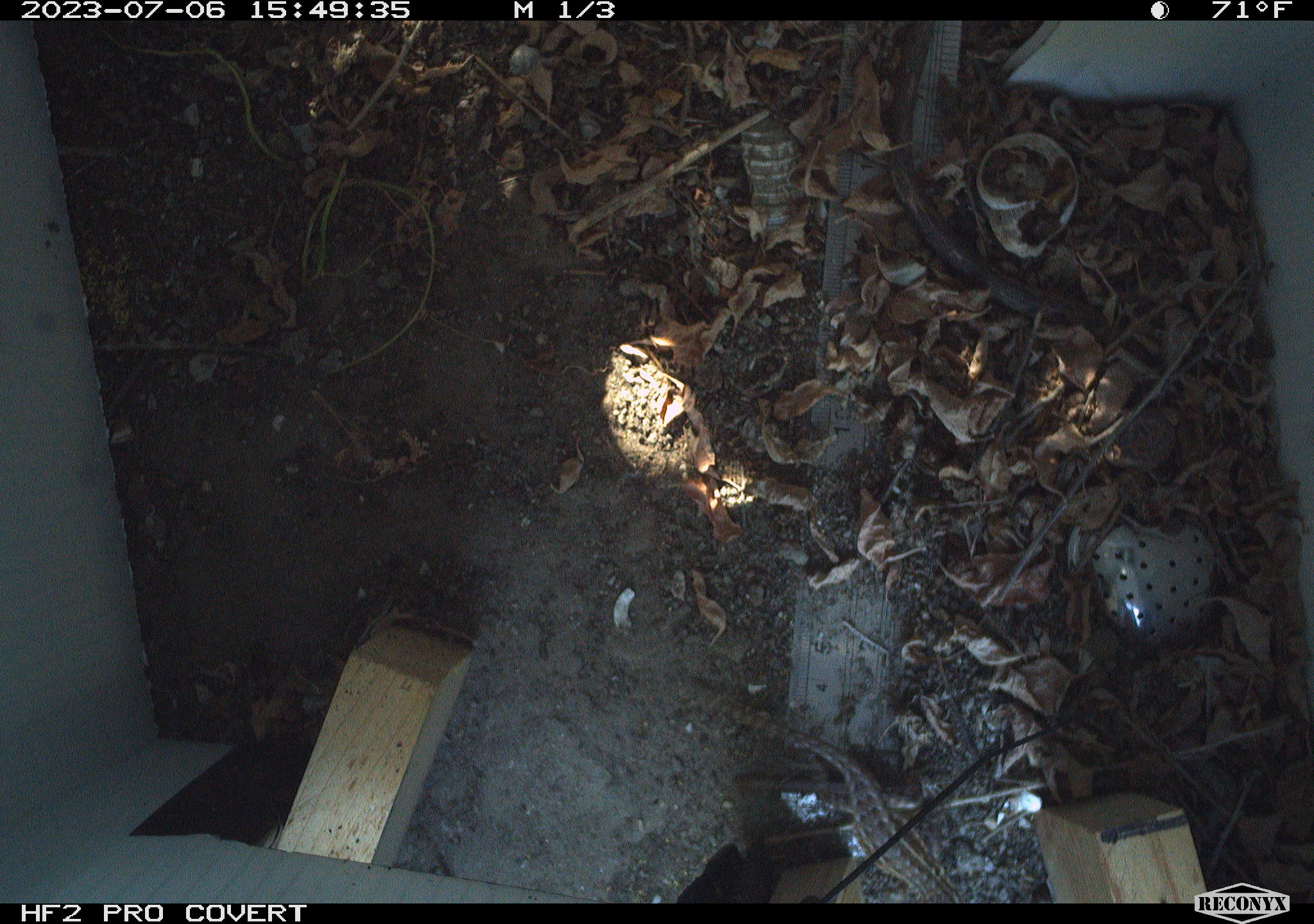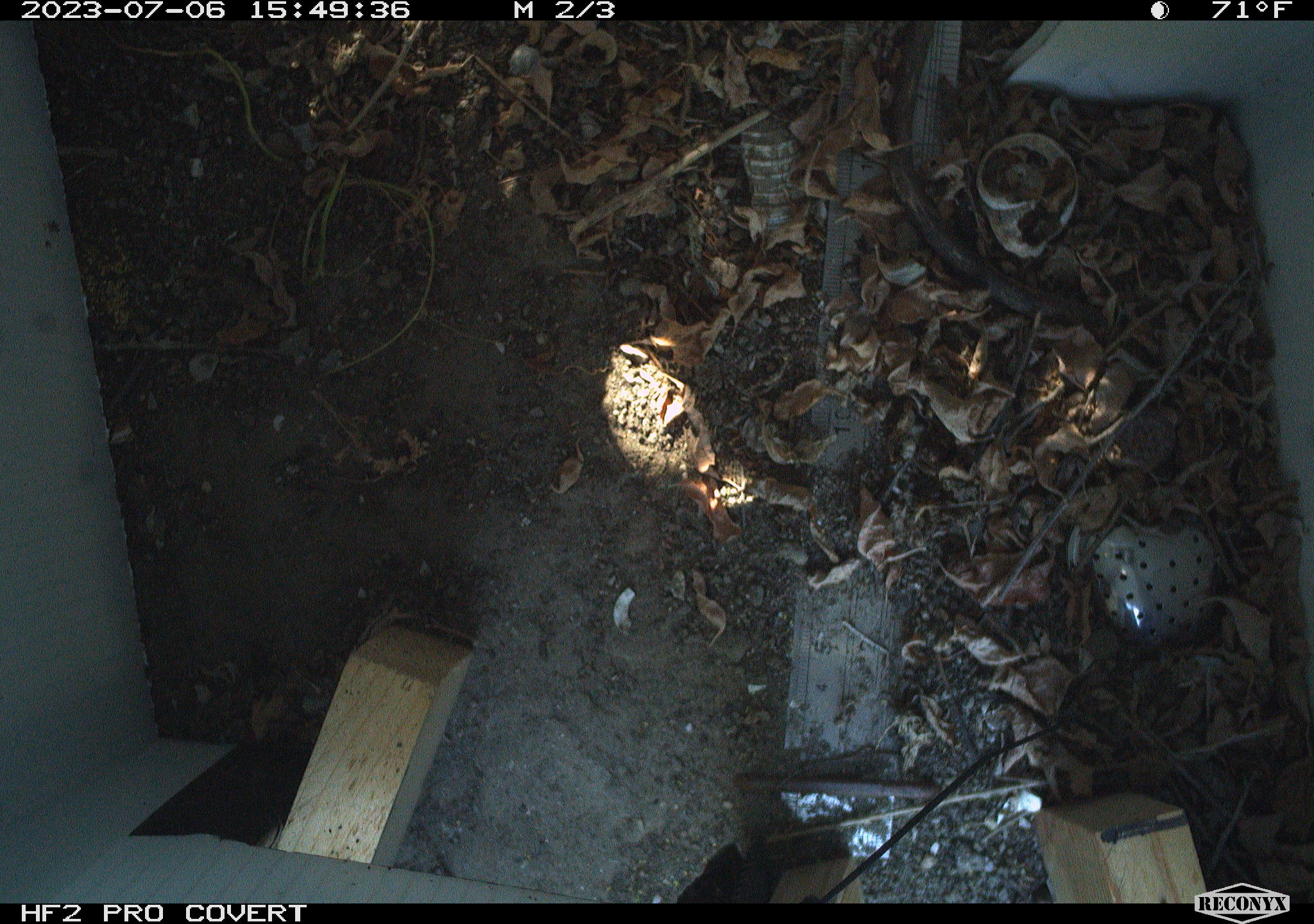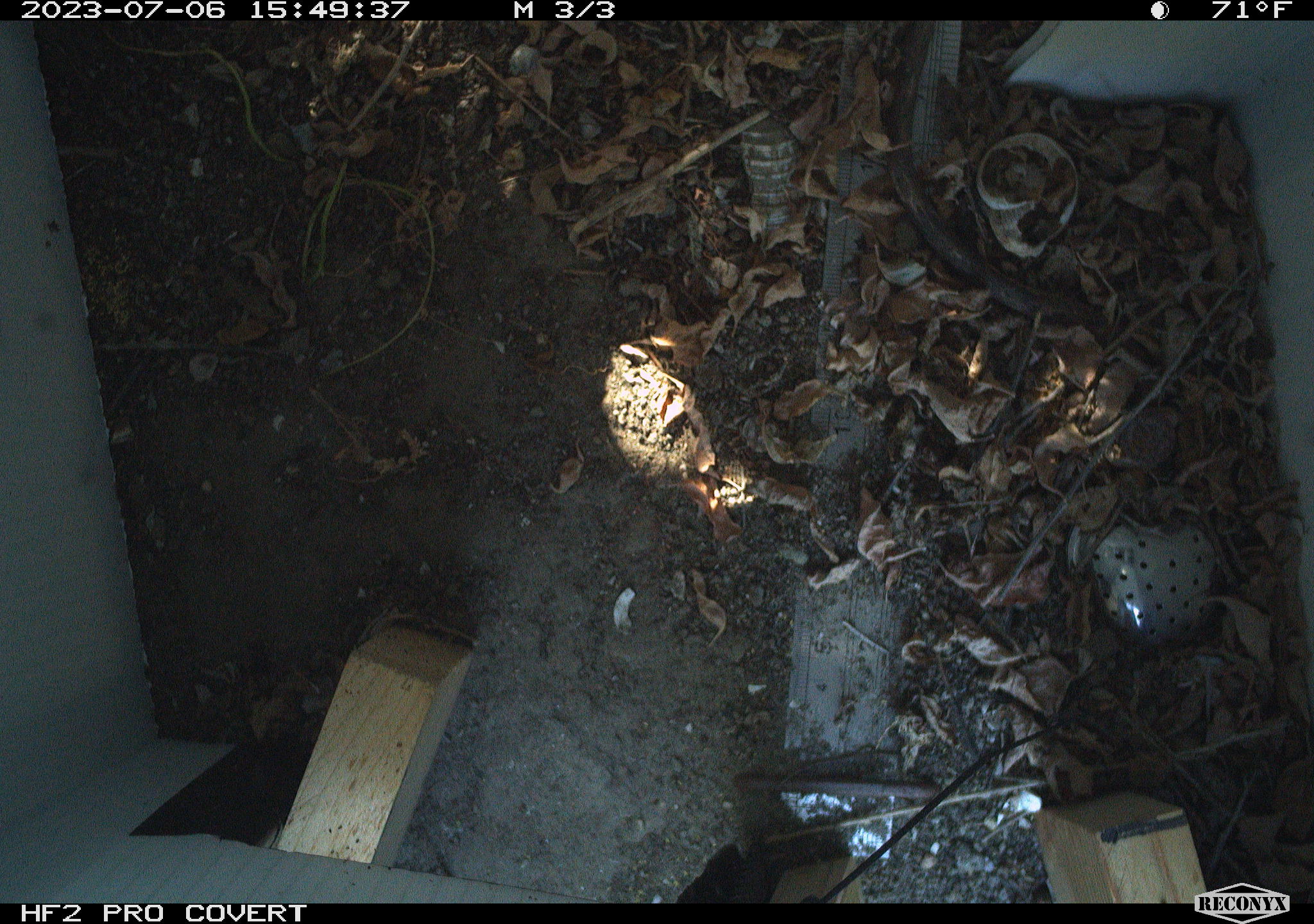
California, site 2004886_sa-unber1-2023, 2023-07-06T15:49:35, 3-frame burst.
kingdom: Animalia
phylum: Chordata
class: Reptilia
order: Squamata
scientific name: Squamata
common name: lizards and snakes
Lizards and snakes (Squamata).